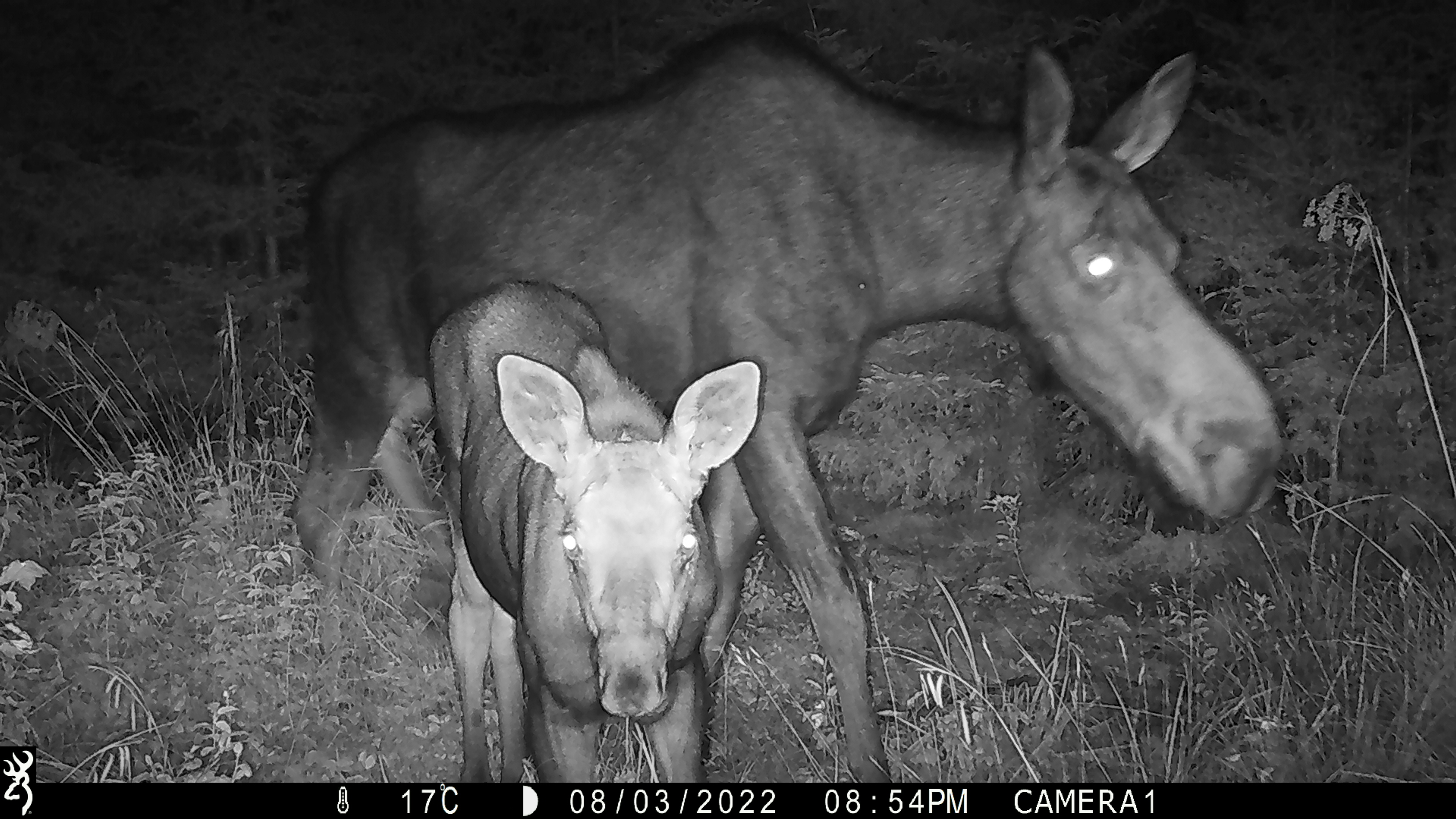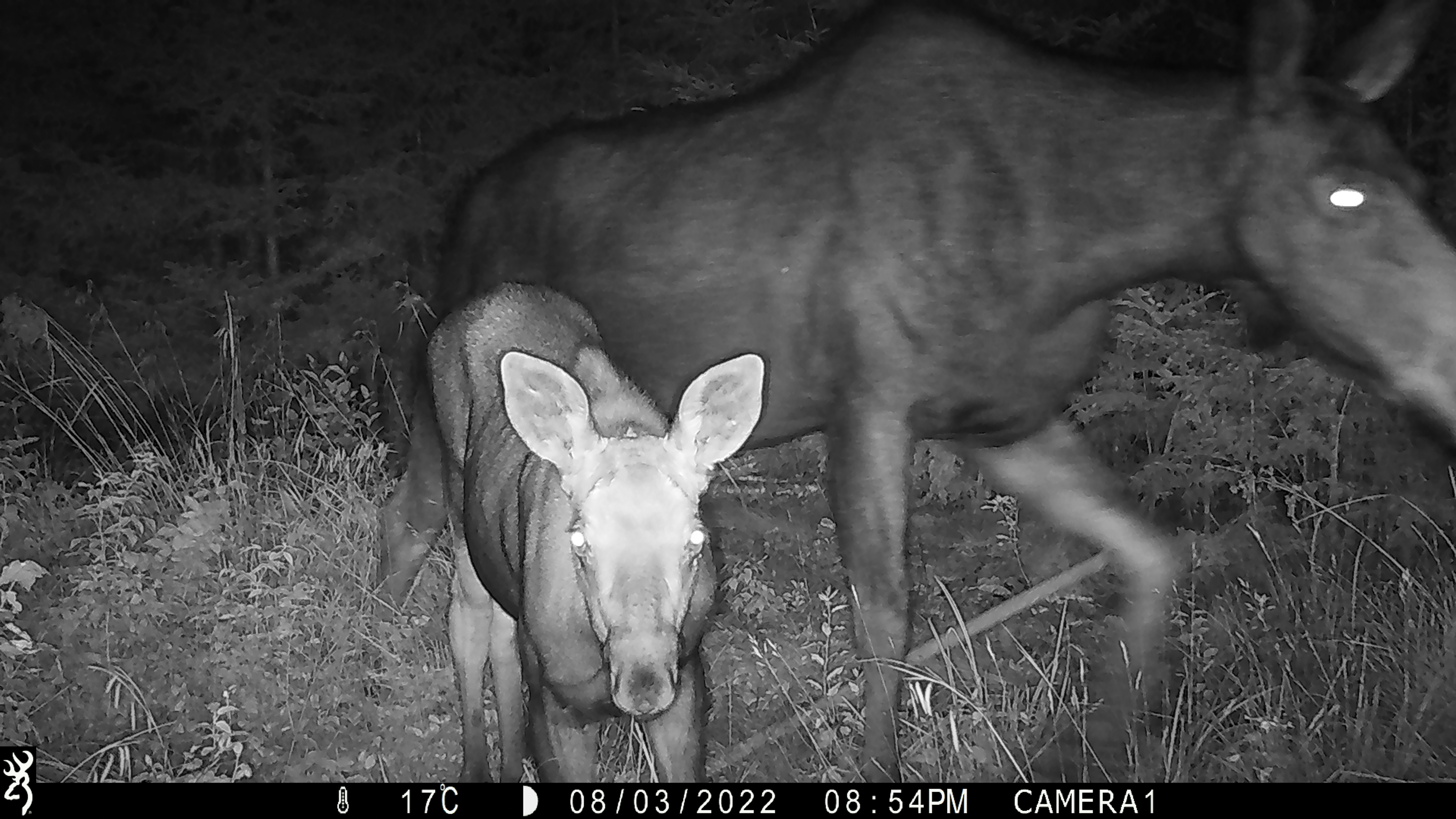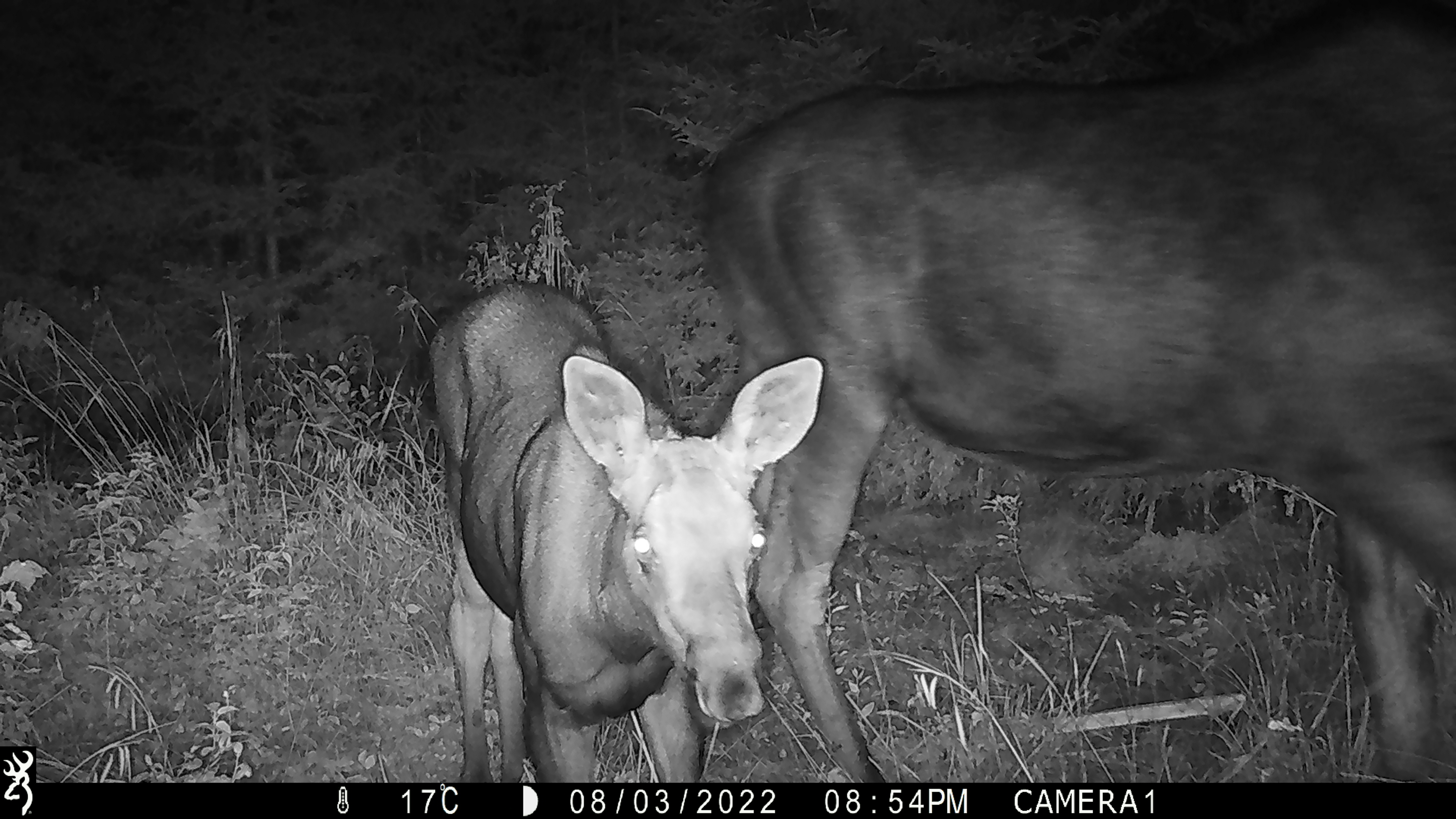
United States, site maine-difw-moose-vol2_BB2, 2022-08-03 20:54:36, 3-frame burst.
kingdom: Animalia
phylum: Chordata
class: Mammalia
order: Artiodactyla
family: Cervidae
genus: Alces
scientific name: Alces alces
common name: moose